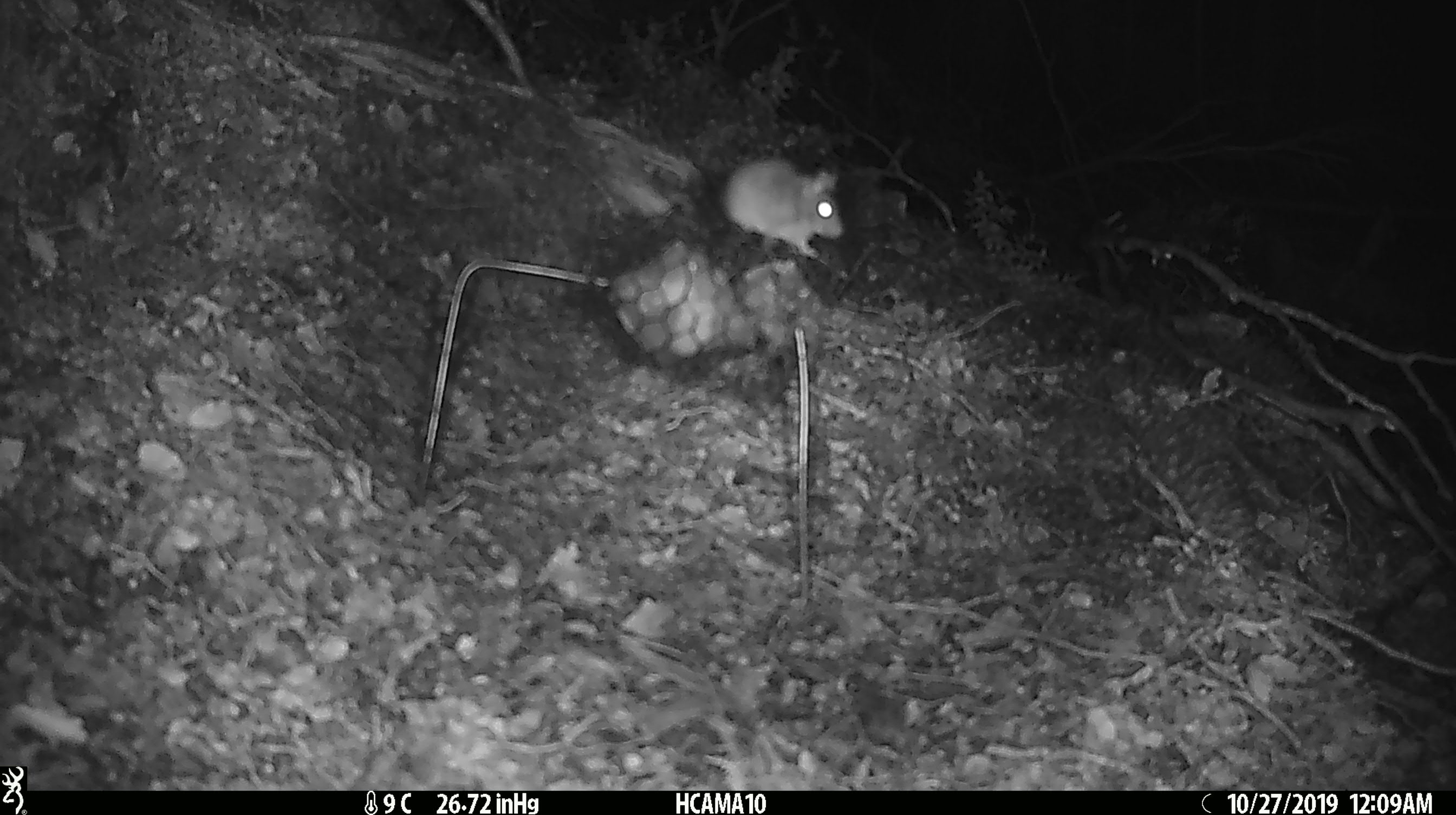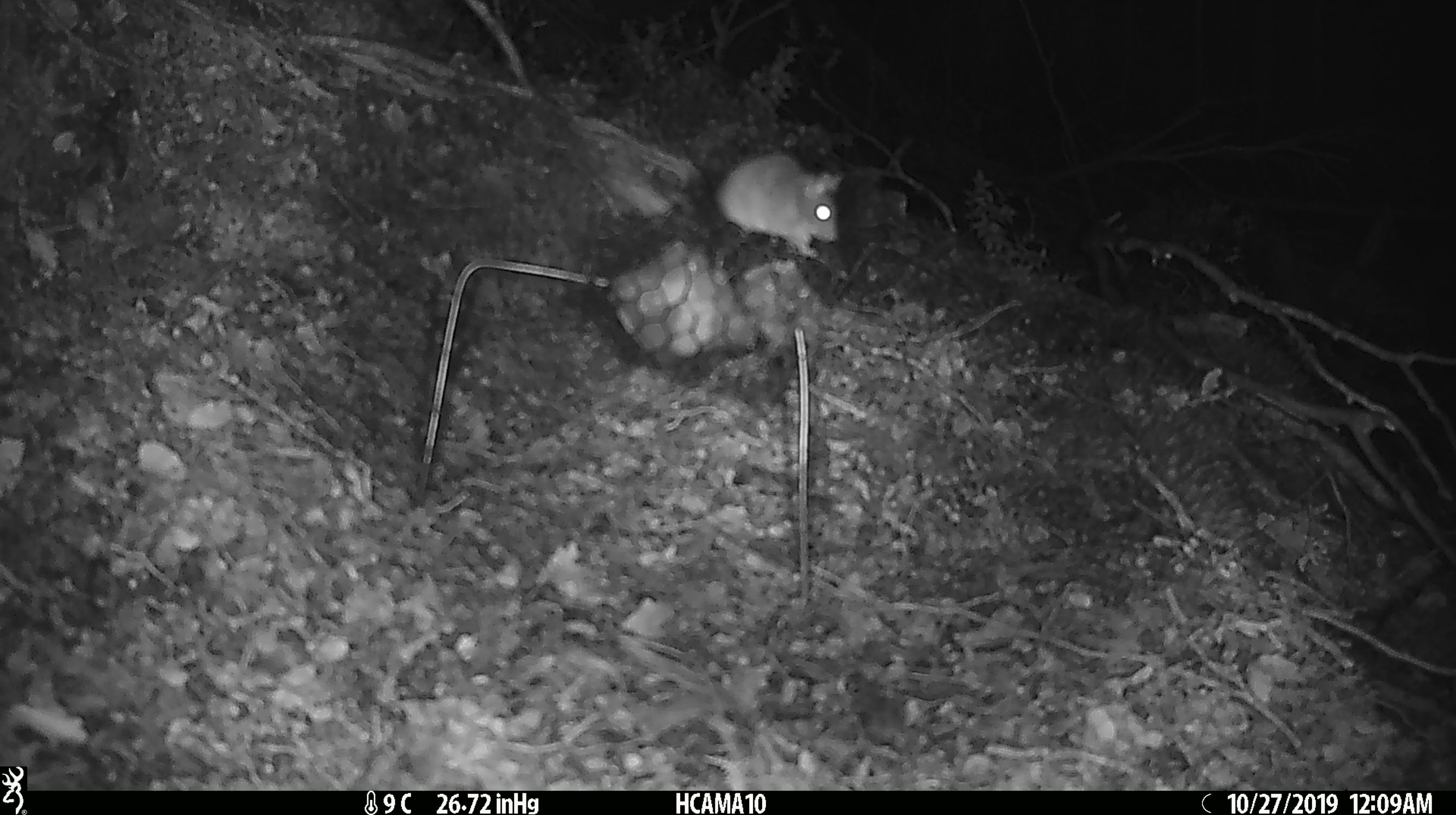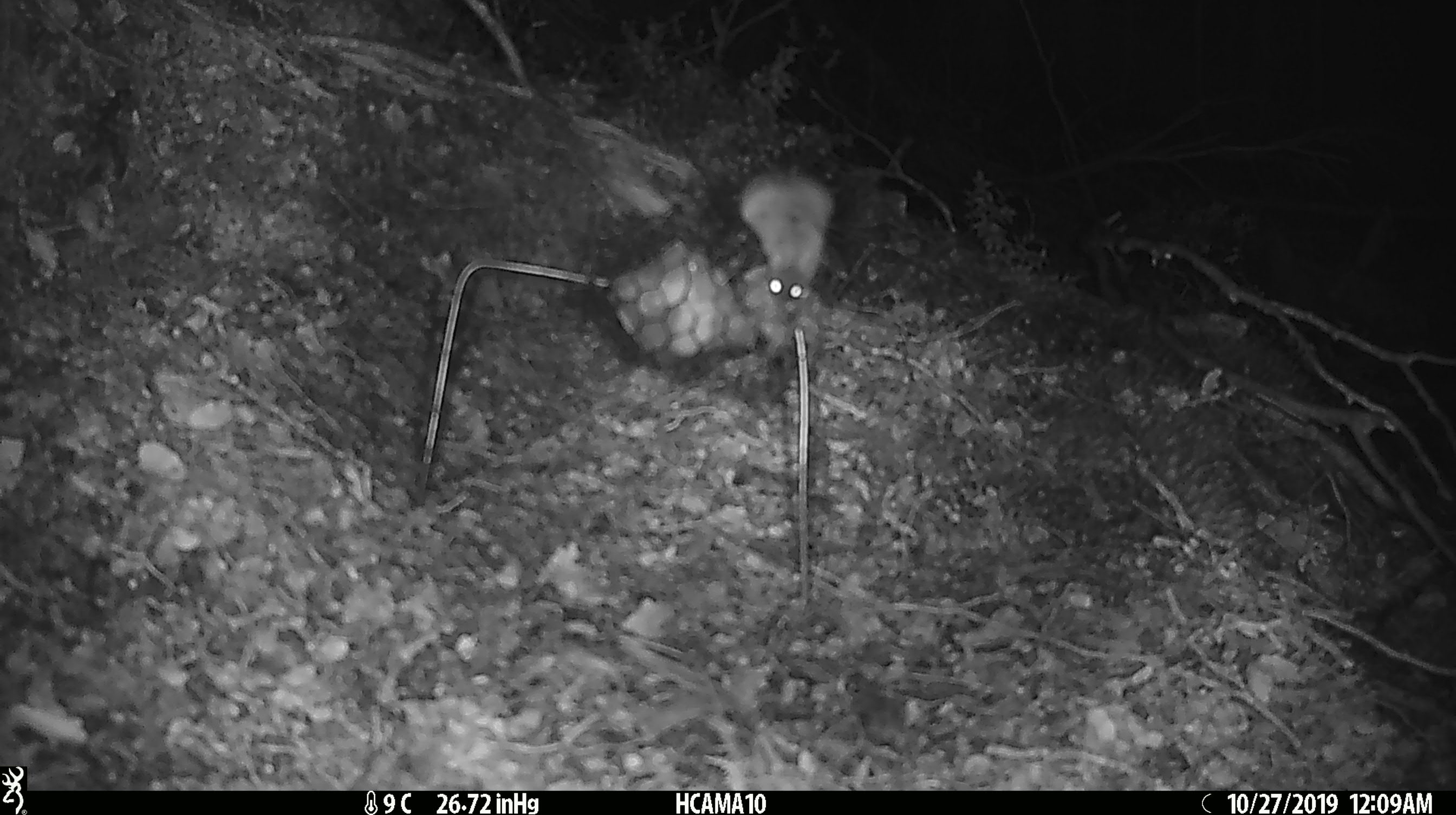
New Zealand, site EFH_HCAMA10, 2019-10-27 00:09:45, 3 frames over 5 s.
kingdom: Animalia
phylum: Chordata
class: Mammalia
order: Rodentia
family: Muridae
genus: Mus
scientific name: Mus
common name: mouse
Mouse (Mus).